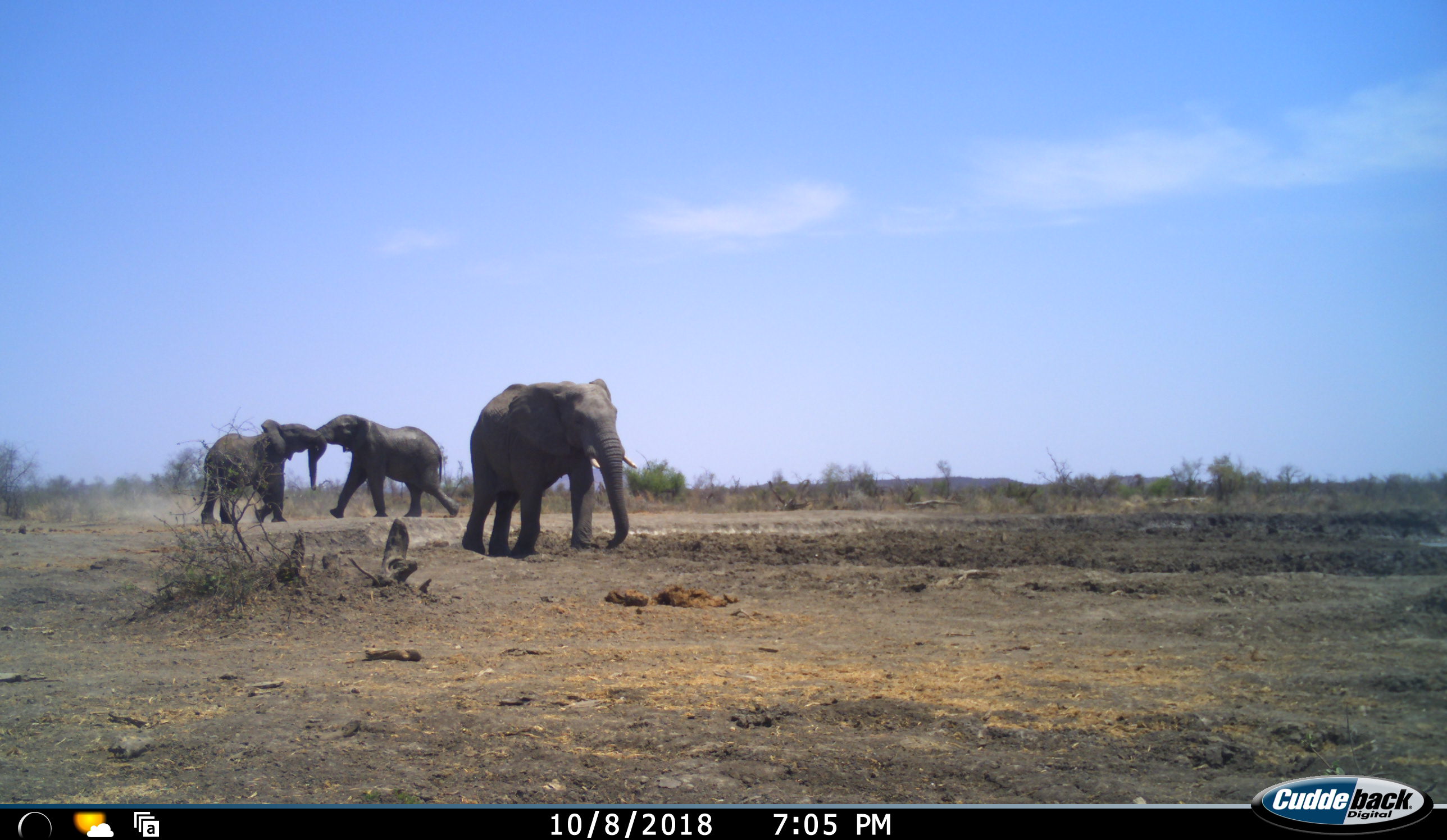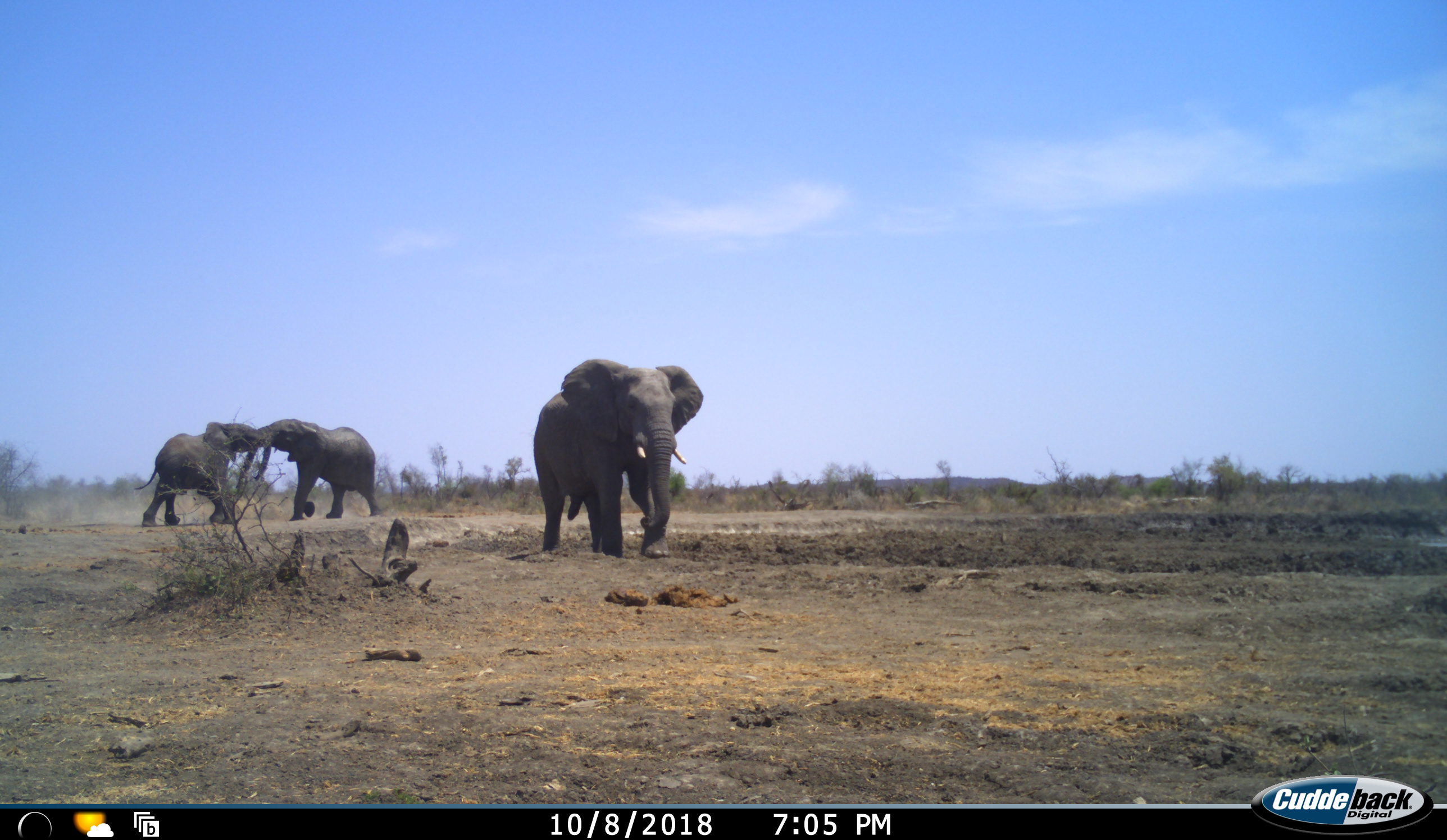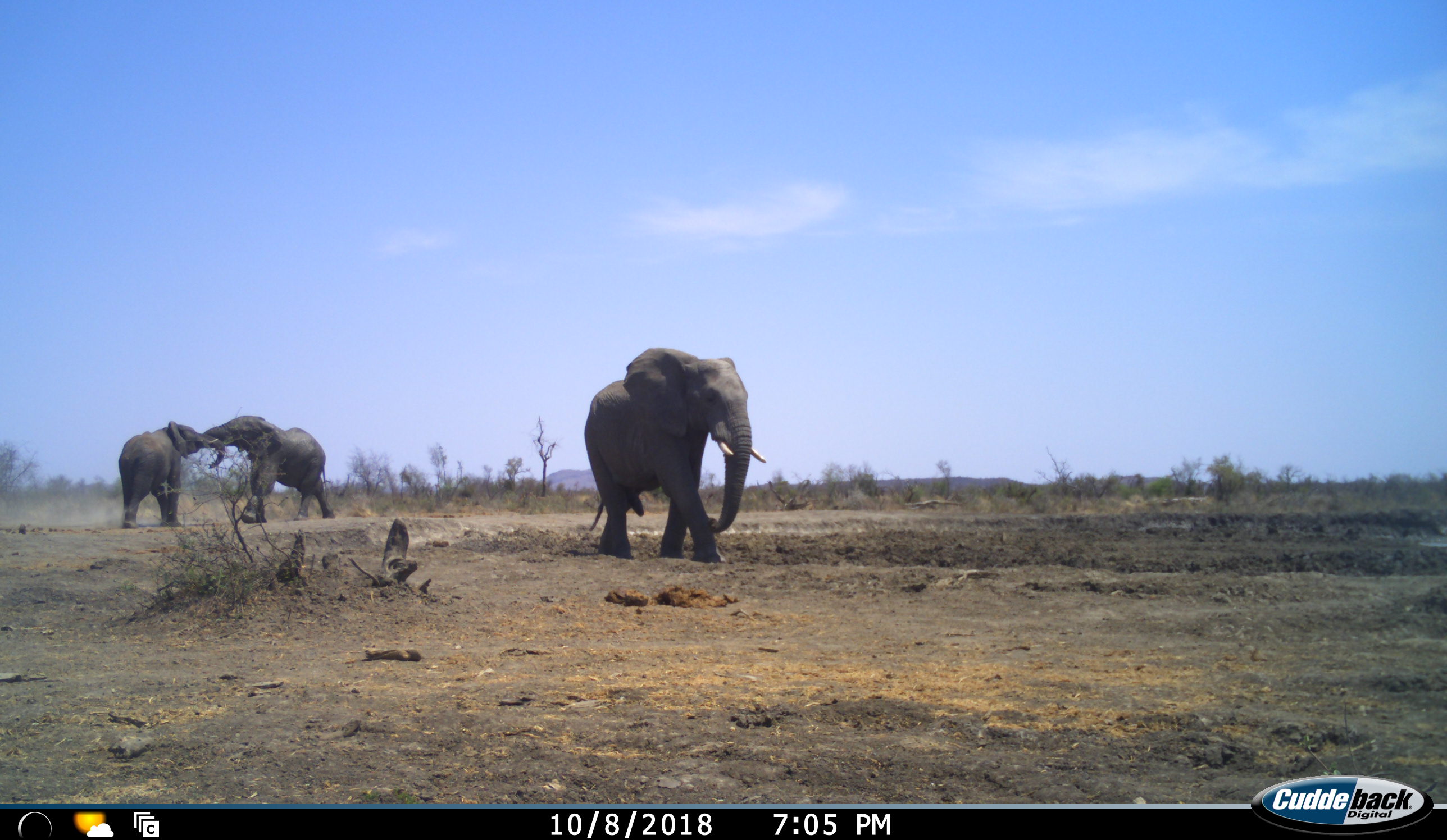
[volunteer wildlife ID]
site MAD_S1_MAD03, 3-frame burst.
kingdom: Animalia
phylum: Chordata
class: Mammalia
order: Proboscidea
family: Elephantidae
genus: Loxodonta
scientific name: Loxodonta africana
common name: african bush elephant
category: elephant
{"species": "elephant (african bush elephant) (Loxodonta africana)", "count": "3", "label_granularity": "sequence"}